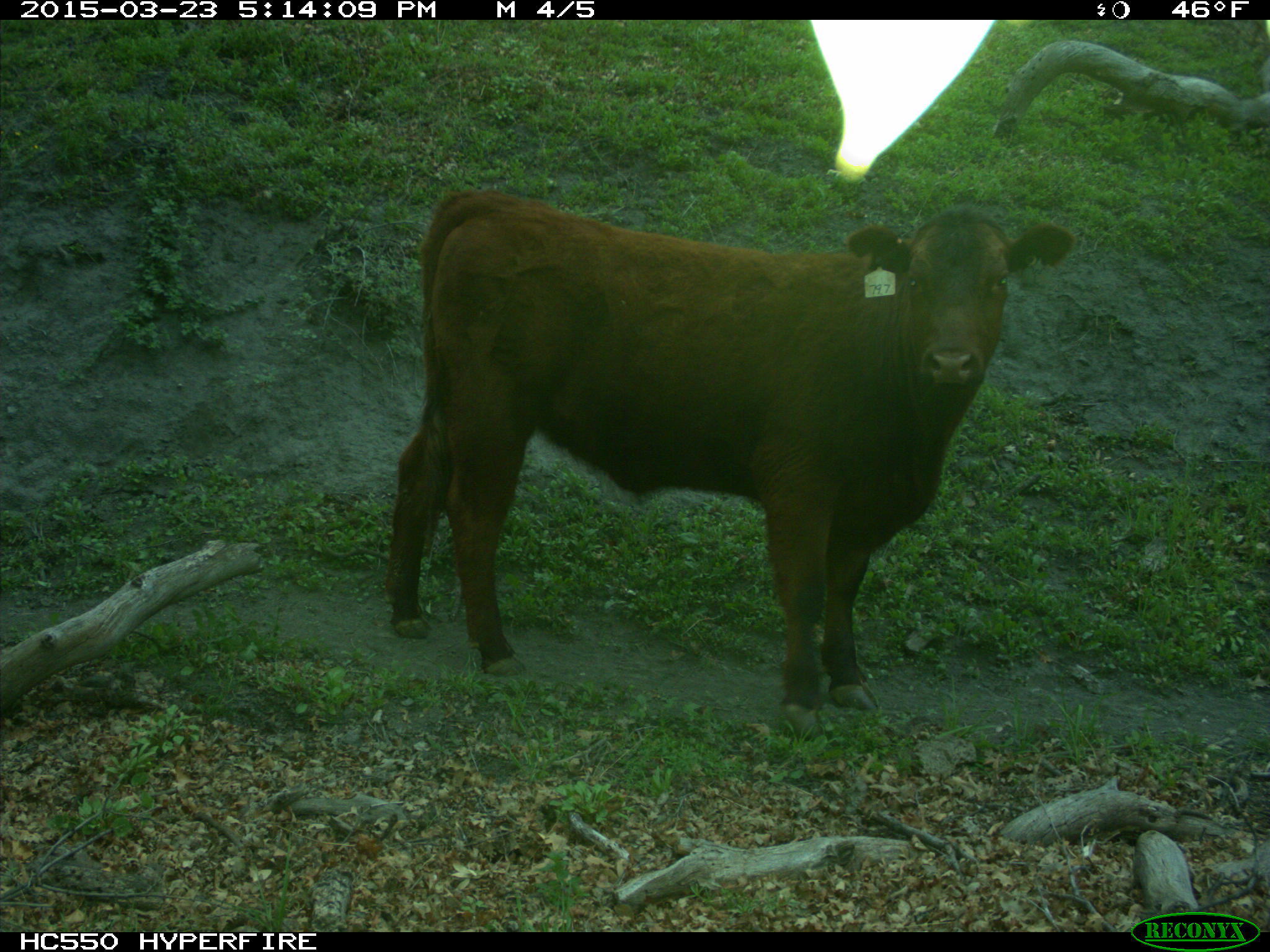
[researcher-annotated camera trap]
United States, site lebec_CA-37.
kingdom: Animalia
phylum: Chordata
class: Mammalia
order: Artiodactyla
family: Bovidae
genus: Bos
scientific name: Bos taurus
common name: domestic cow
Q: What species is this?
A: Bos taurus (domestic cow).